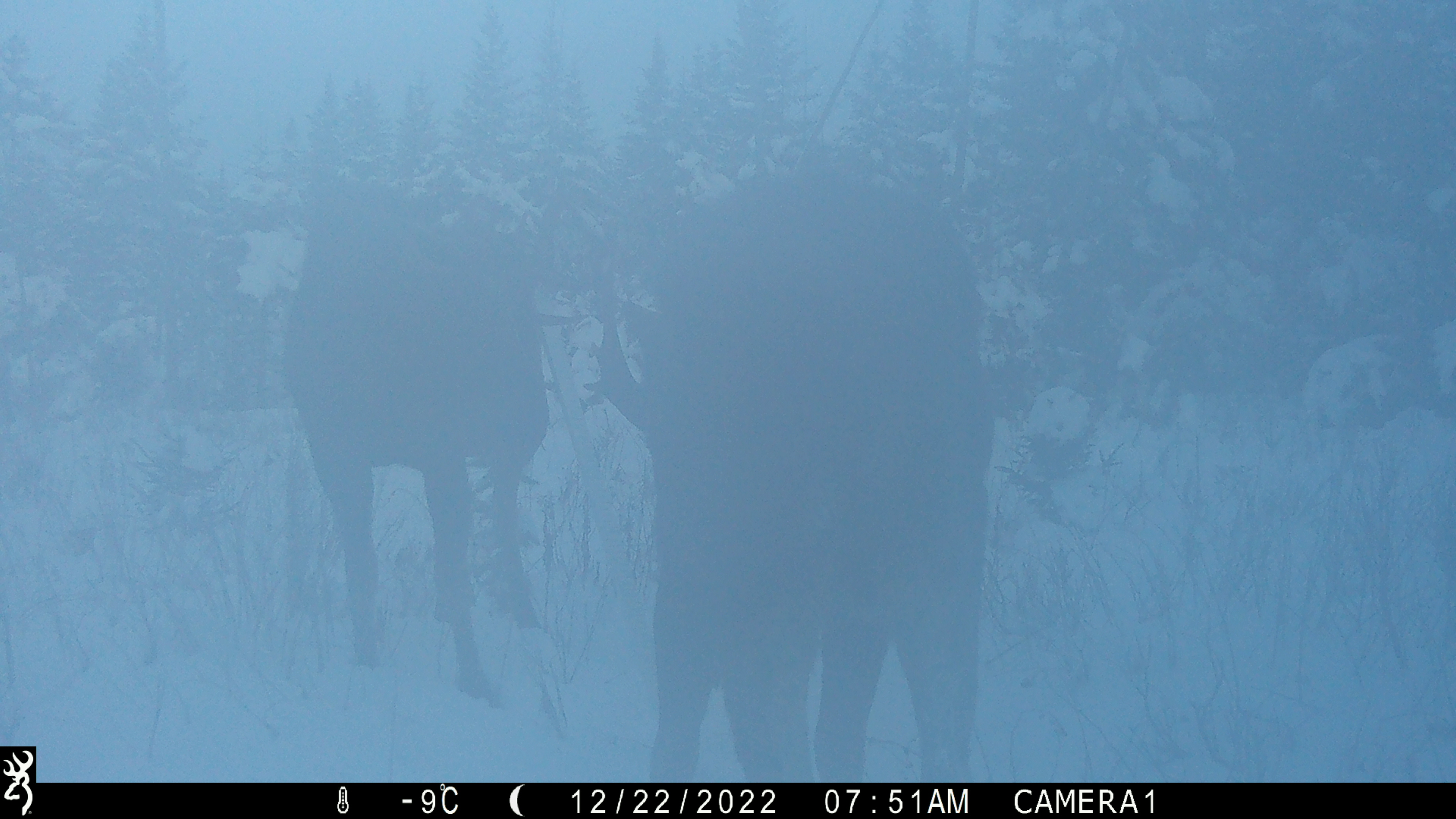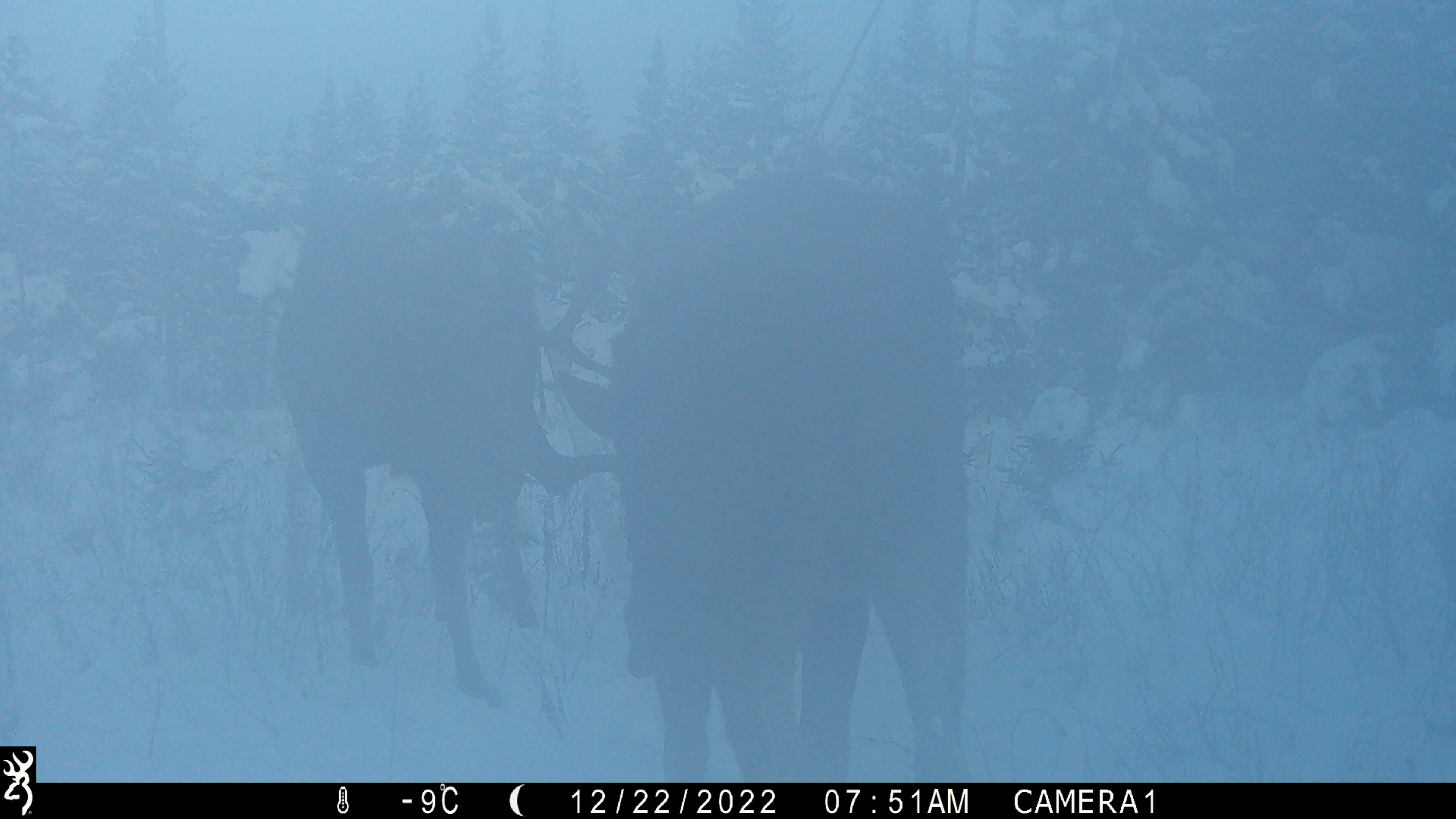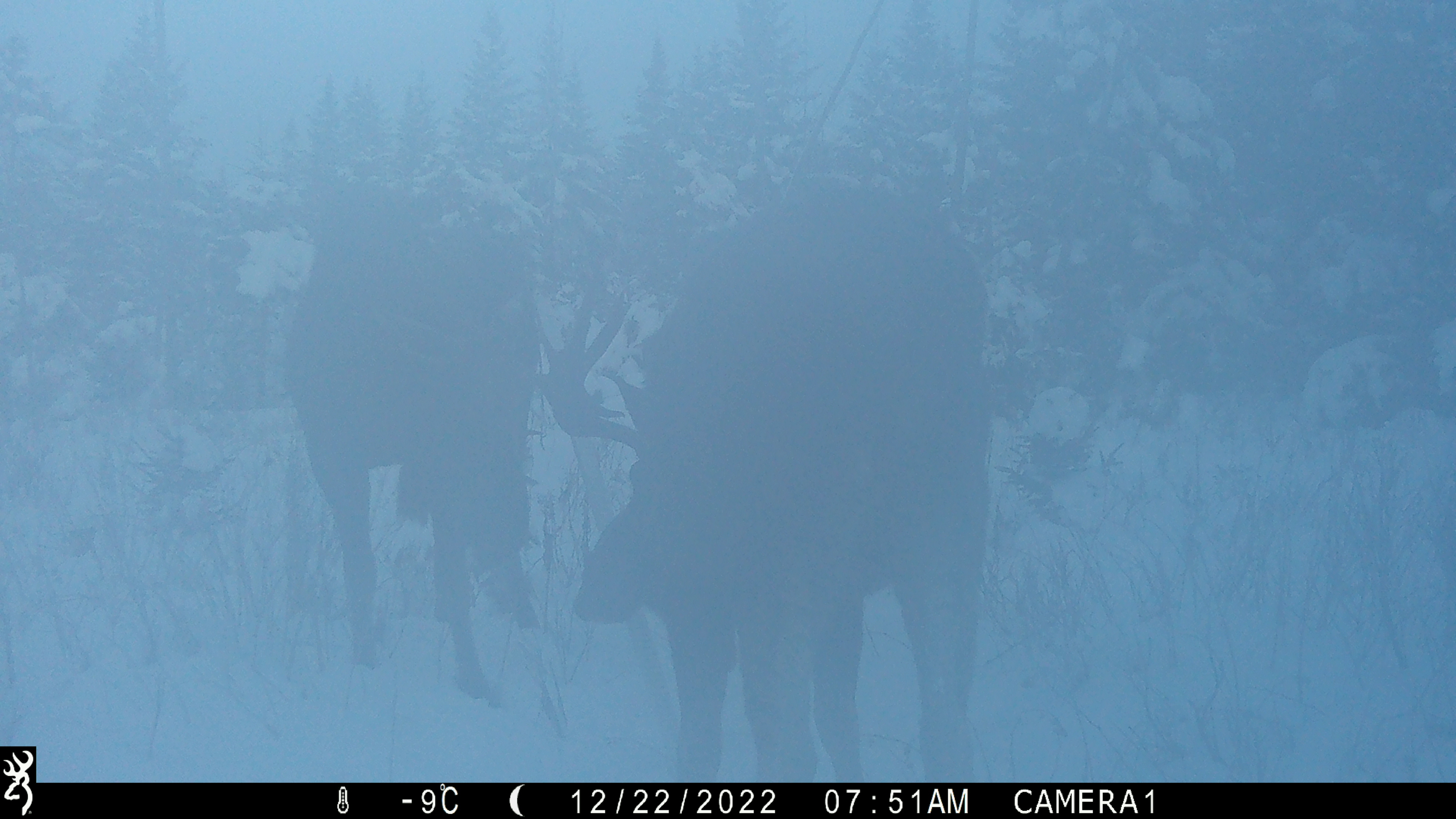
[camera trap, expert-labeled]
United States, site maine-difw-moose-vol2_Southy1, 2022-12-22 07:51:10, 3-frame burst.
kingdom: Animalia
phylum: Chordata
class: Mammalia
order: Artiodactyla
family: Cervidae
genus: Alces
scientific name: Alces alces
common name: moose